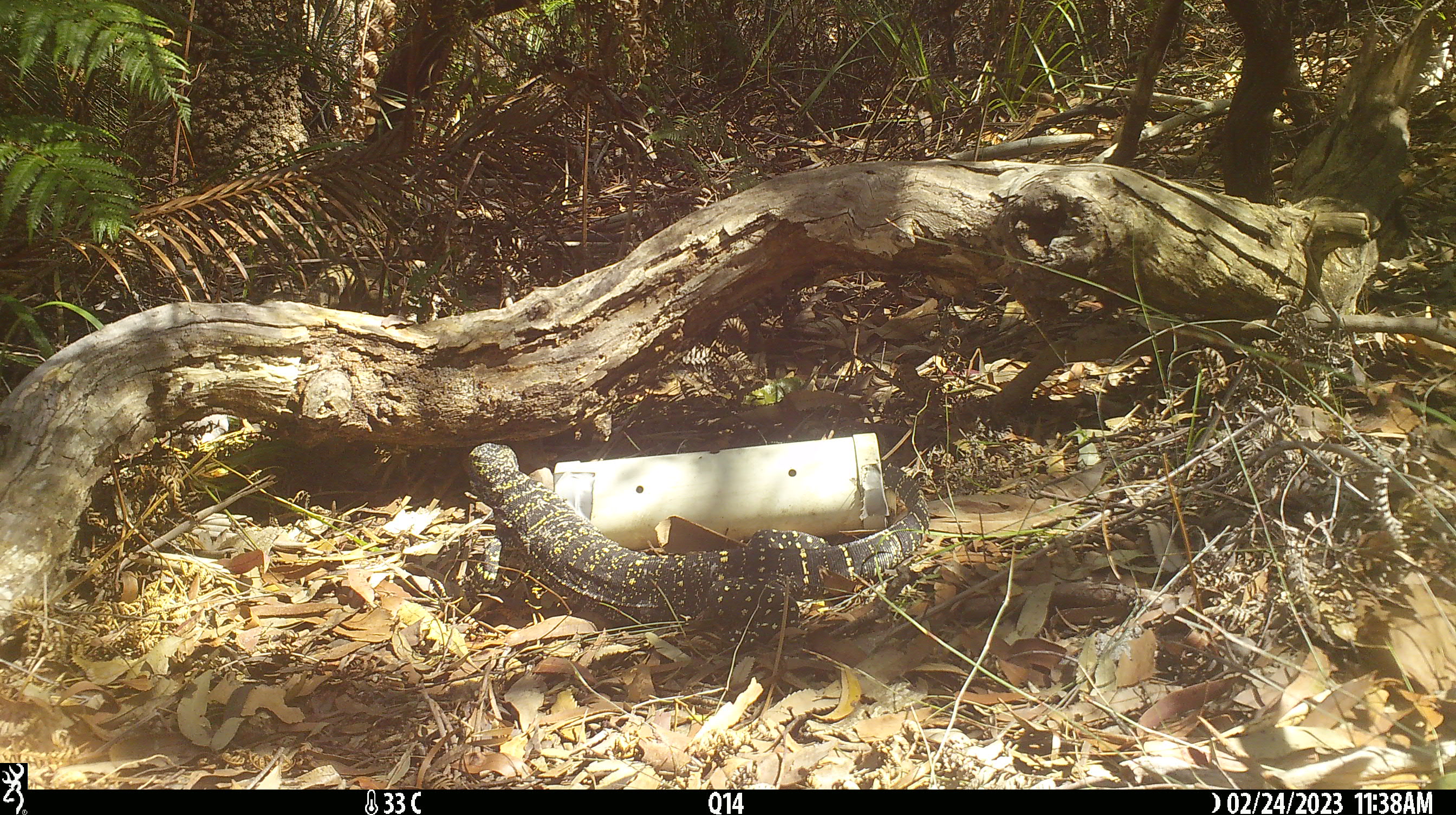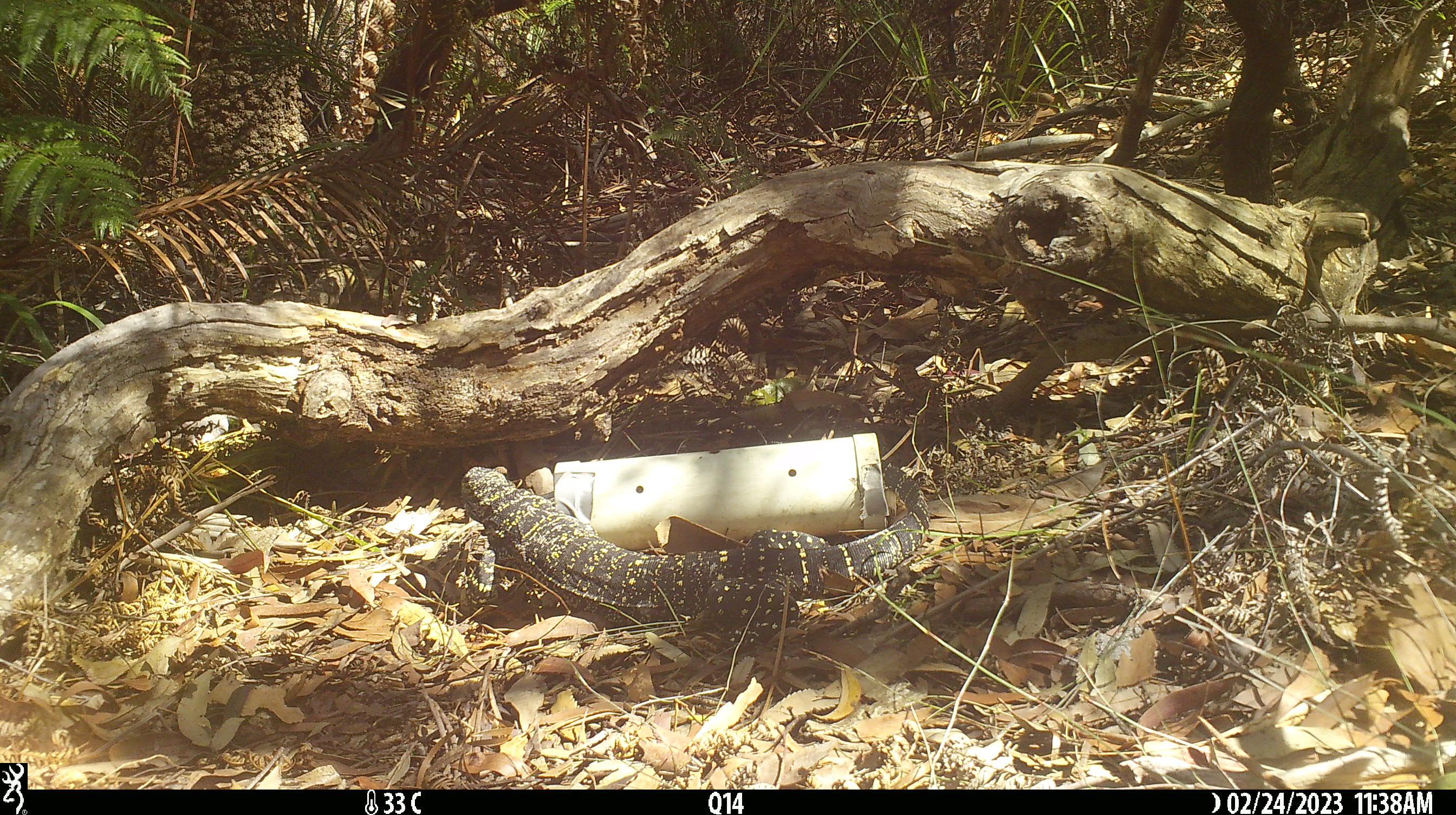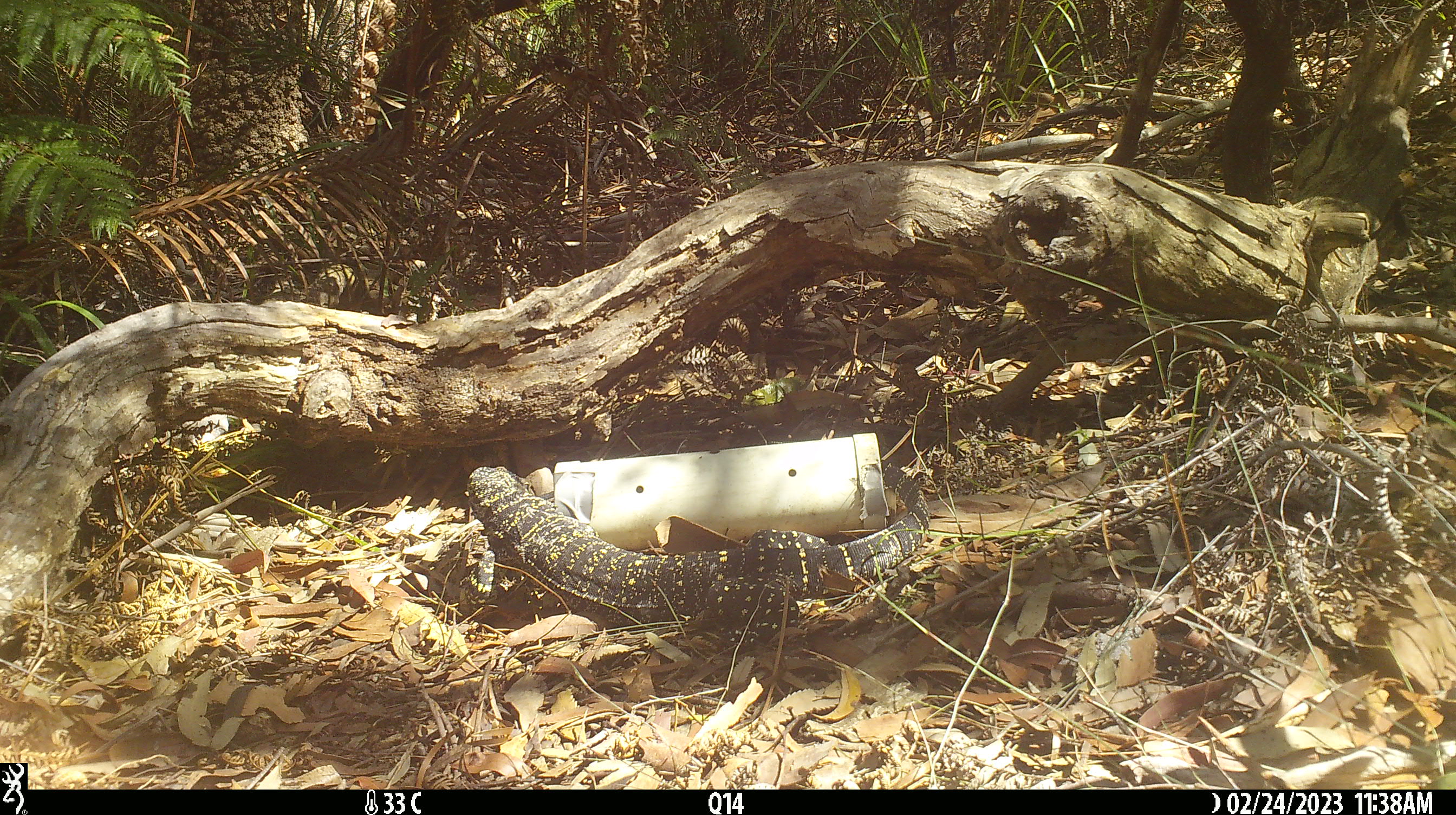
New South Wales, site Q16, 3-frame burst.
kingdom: Animalia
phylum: Chordata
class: Reptilia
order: Squamata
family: Varanidae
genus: Varanus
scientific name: Varanus varius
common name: lace monitor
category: goanna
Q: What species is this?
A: Goanna (lace monitor) (Varanus varius).